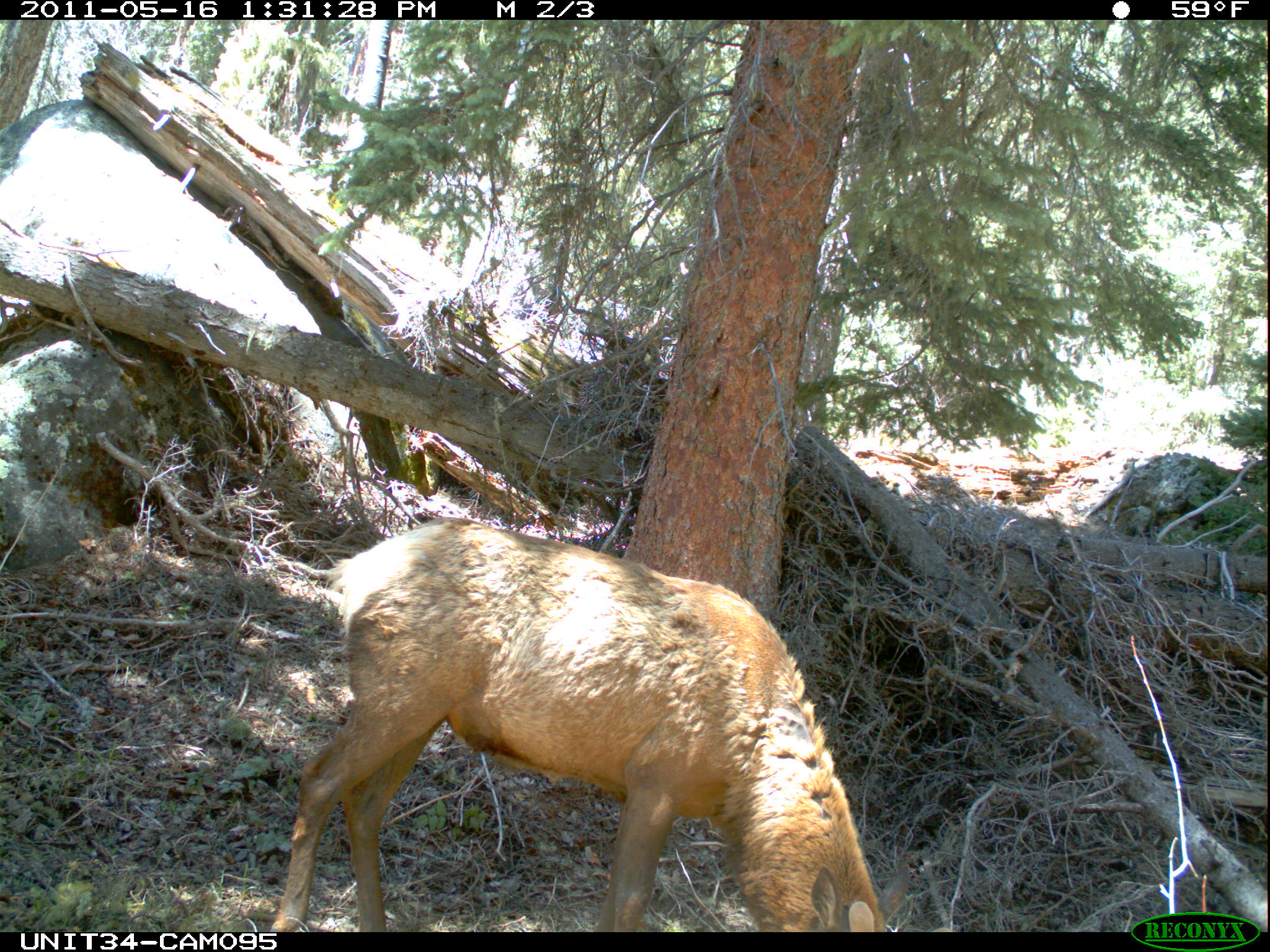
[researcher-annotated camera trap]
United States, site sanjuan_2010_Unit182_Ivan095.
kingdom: Animalia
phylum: Chordata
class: Mammalia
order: Artiodactyla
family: Cervidae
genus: Cervus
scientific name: Cervus elaphus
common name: red deer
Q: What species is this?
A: Cervus elaphus (red deer).